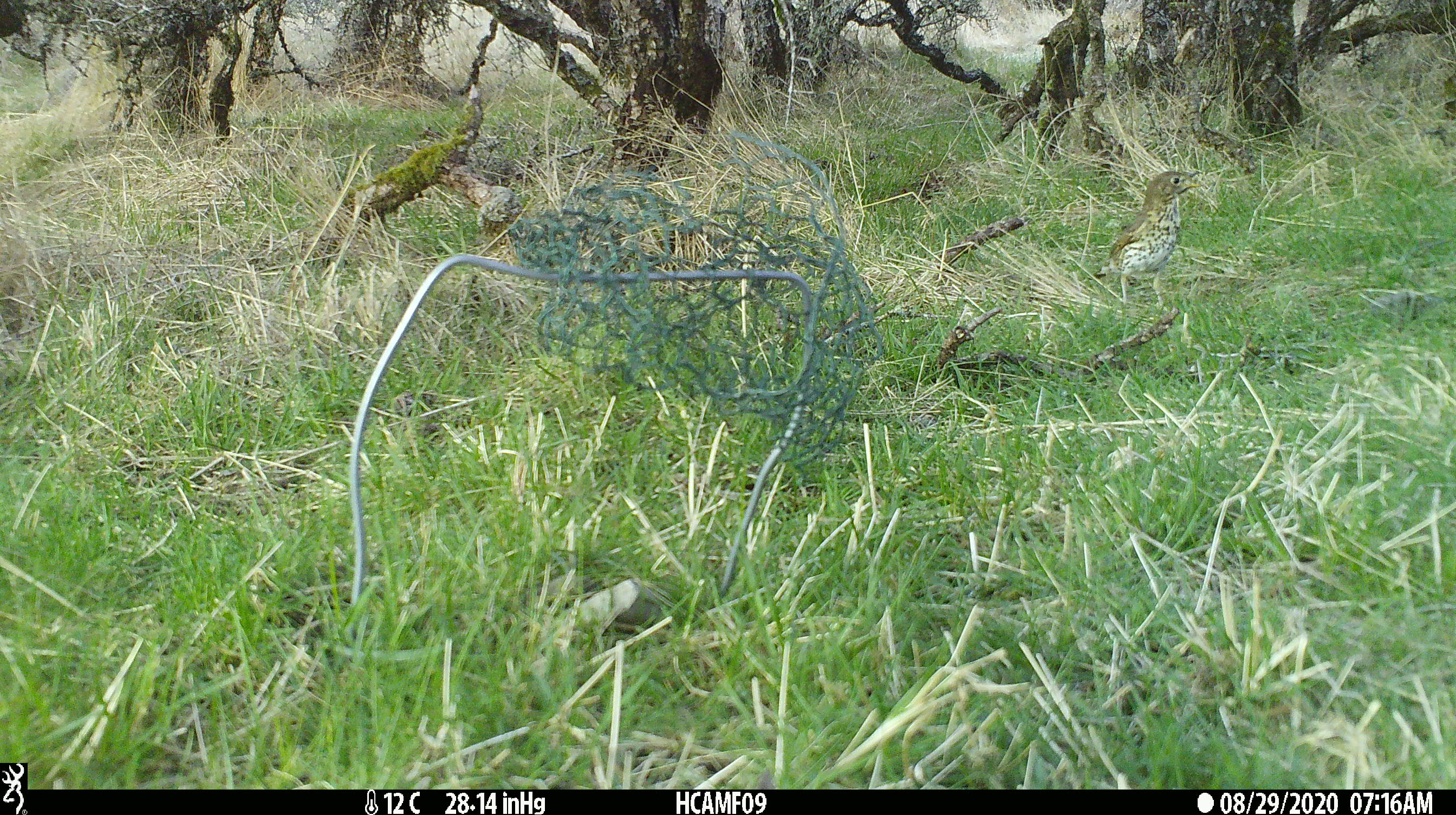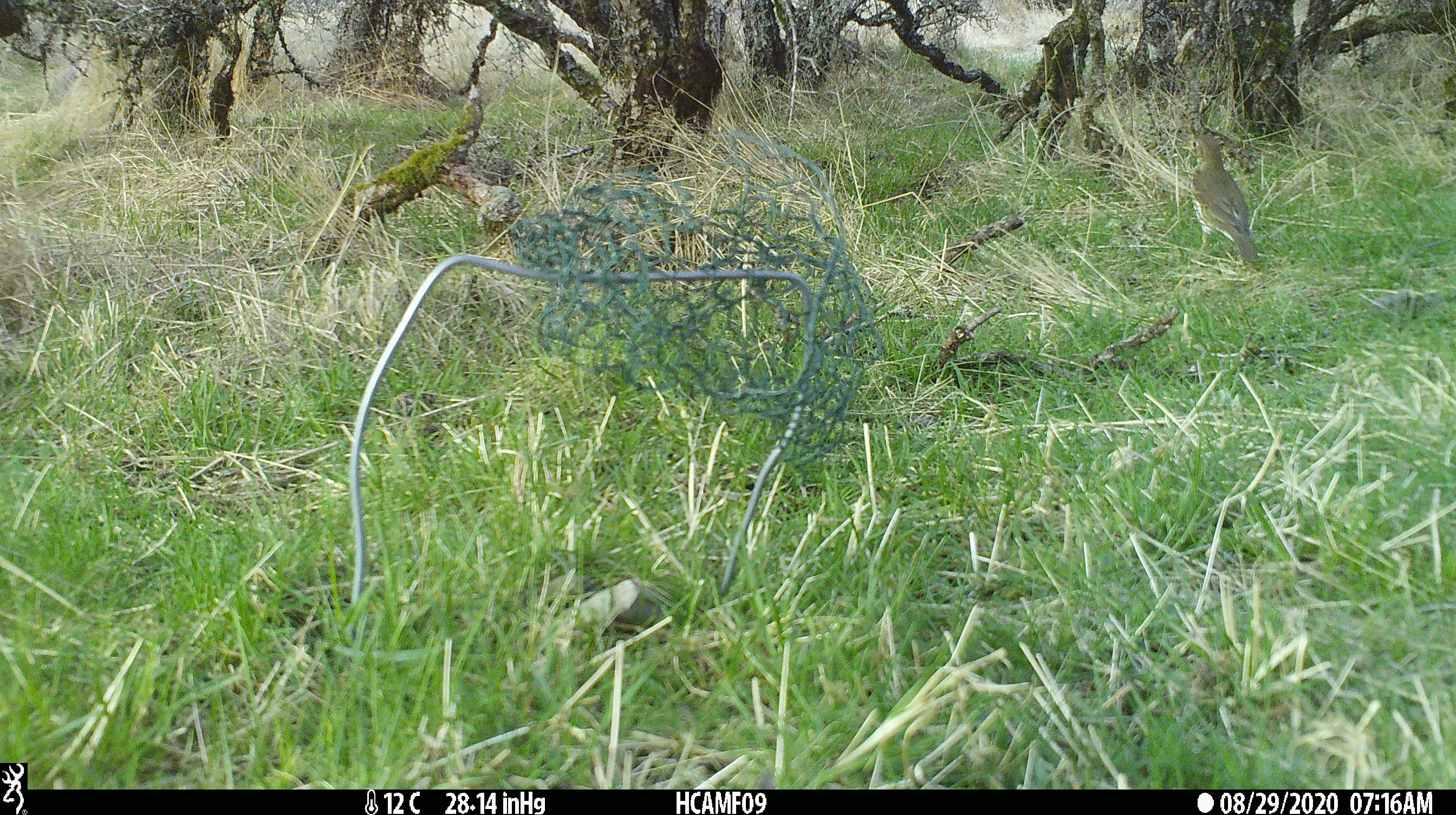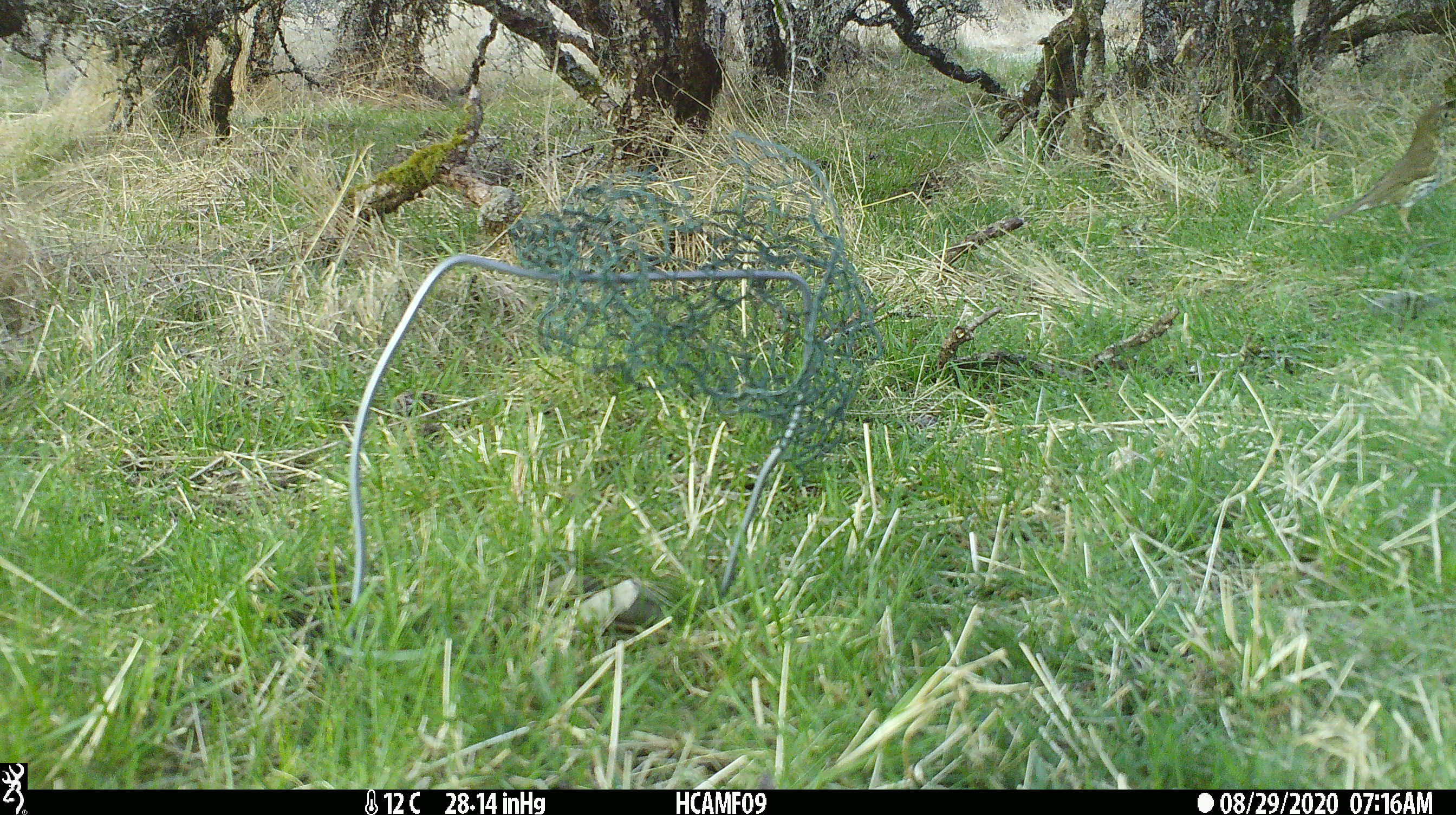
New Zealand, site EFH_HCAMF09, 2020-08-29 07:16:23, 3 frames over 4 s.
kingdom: Animalia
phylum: Chordata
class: Aves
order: Passeriformes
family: Turdidae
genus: Turdus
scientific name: Turdus philomelos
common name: song thrush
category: thrush